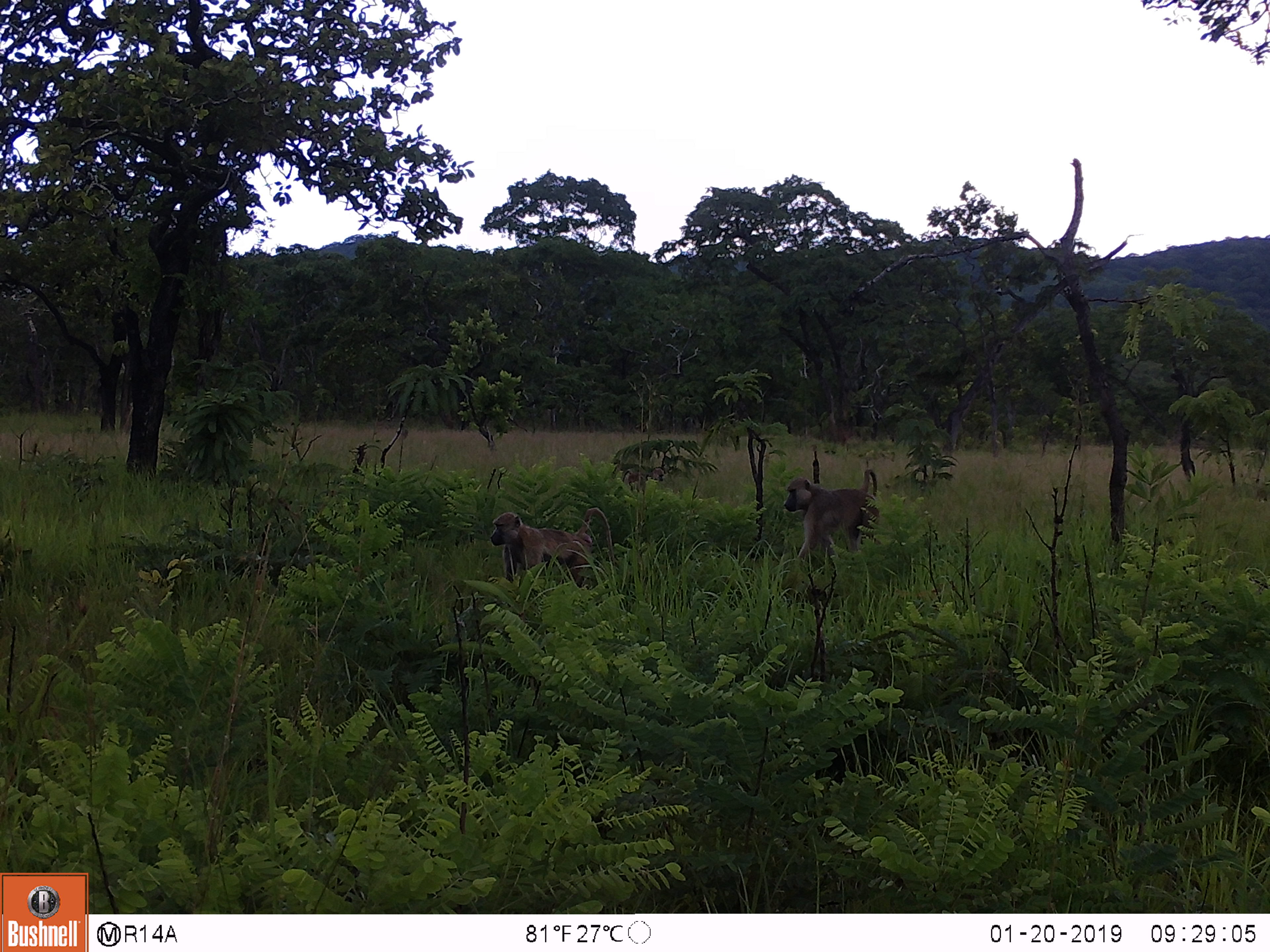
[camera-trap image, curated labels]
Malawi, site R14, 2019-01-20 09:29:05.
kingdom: Animalia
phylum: Chordata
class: Mammalia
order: Primates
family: Cercopithecidae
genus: Papio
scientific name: Papio cynocephalus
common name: yellow baboon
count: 2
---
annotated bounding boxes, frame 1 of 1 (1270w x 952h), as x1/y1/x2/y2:
yellow baboon: 488/495/617/599; 779/463/881/568